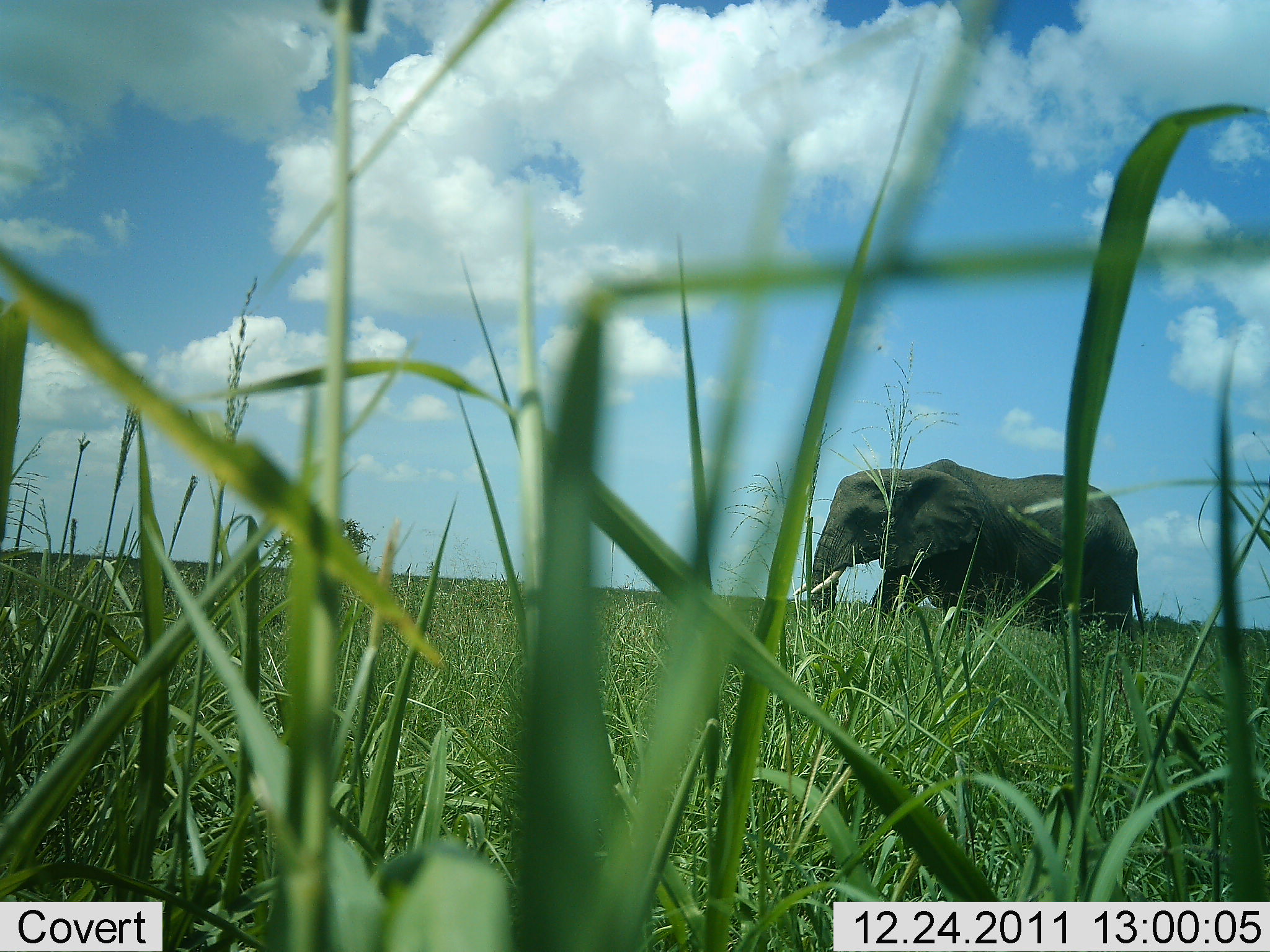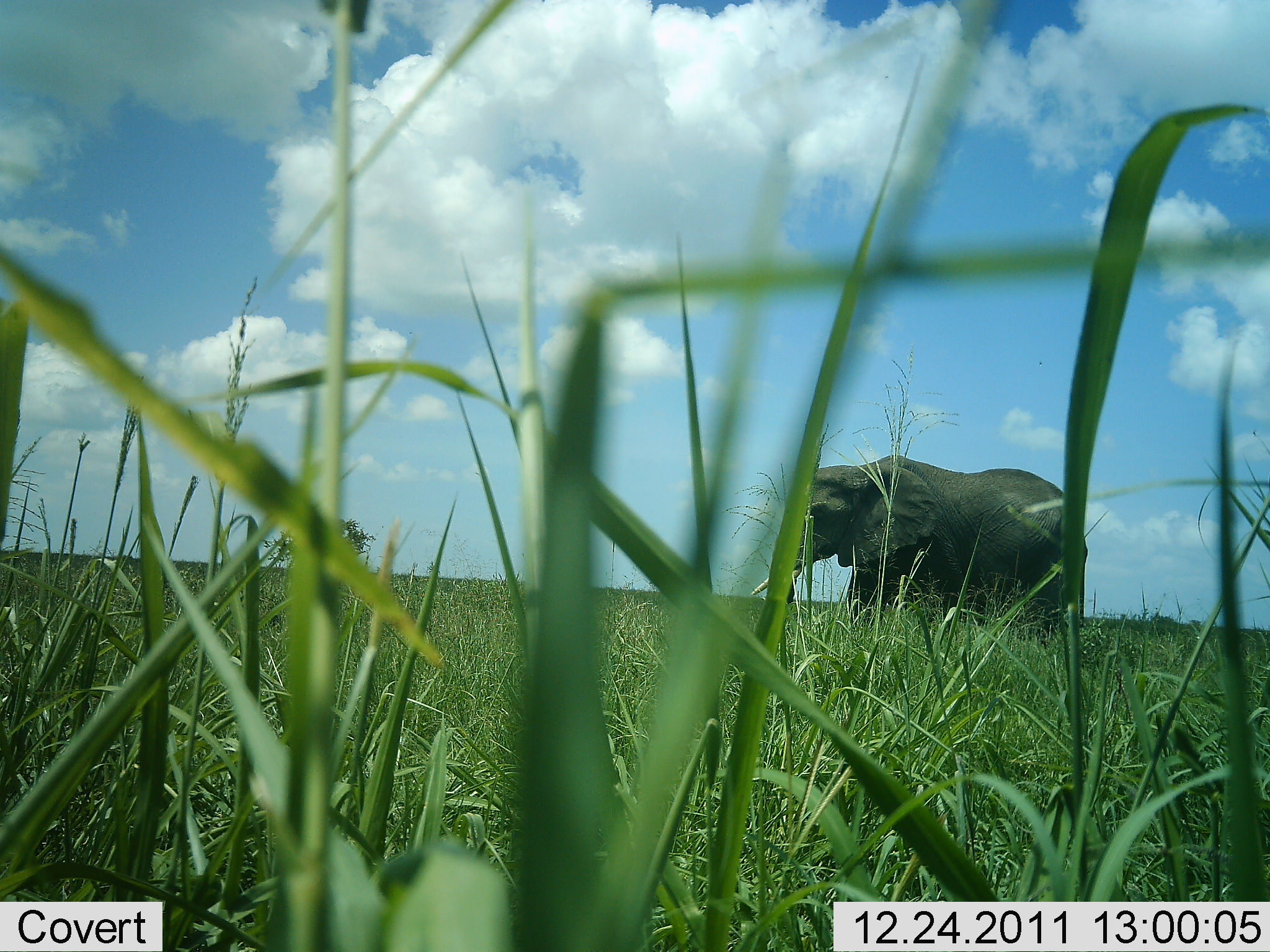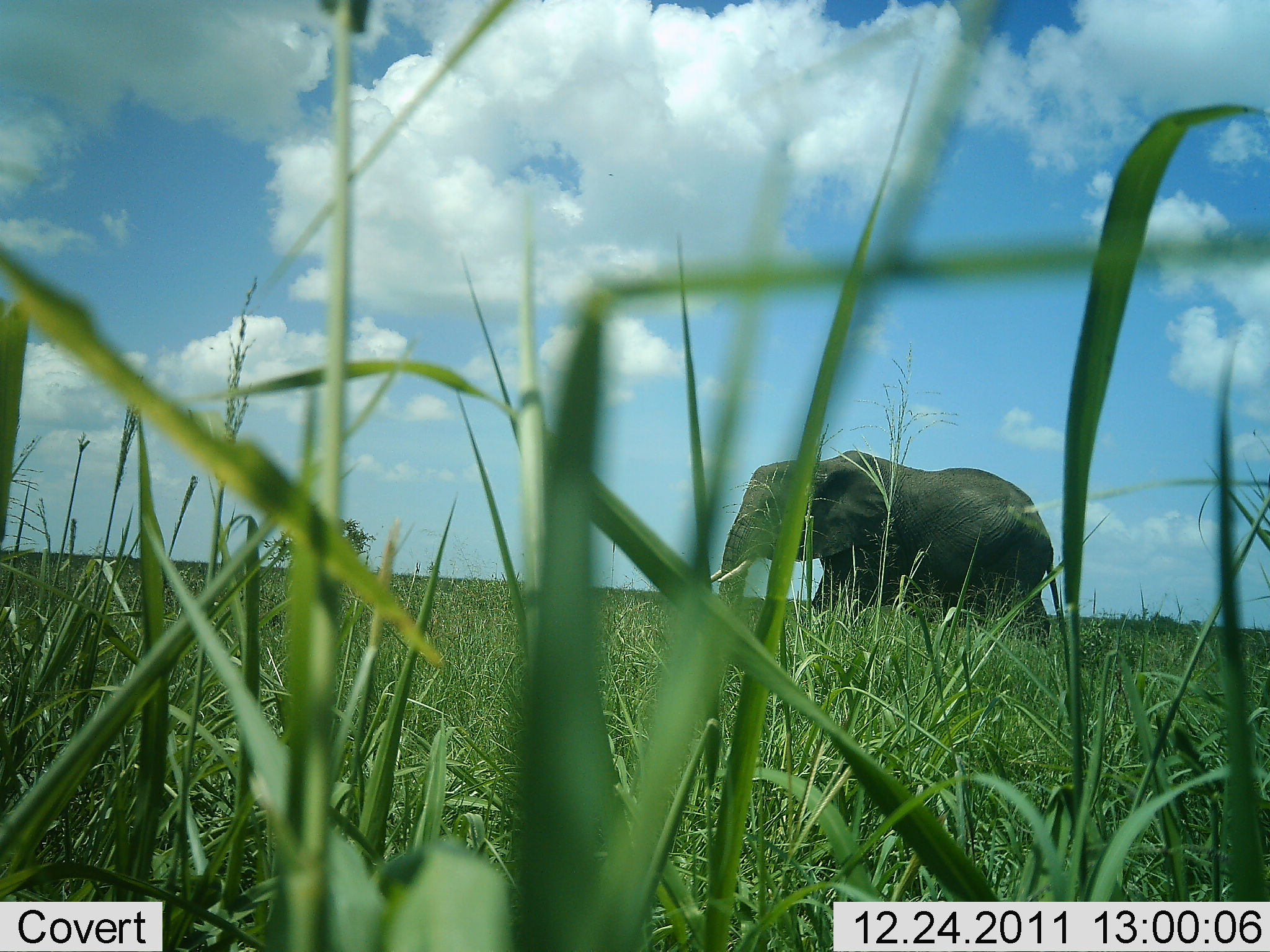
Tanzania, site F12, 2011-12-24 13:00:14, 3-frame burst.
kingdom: Animalia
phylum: Chordata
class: Mammalia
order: Proboscidea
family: Elephantidae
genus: Loxodonta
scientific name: Loxodonta africana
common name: african bush elephant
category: elephant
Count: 1.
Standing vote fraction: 0%.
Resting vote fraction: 0%.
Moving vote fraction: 100%.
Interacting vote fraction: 0%.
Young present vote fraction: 0%.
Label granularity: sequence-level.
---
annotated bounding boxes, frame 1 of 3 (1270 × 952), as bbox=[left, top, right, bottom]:
animal: bbox=[794, 457, 1143, 643]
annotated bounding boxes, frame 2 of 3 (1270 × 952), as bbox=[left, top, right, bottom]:
animal: bbox=[748, 454, 1088, 643]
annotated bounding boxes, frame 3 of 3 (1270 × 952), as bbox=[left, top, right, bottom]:
animal: bbox=[710, 451, 1065, 649]